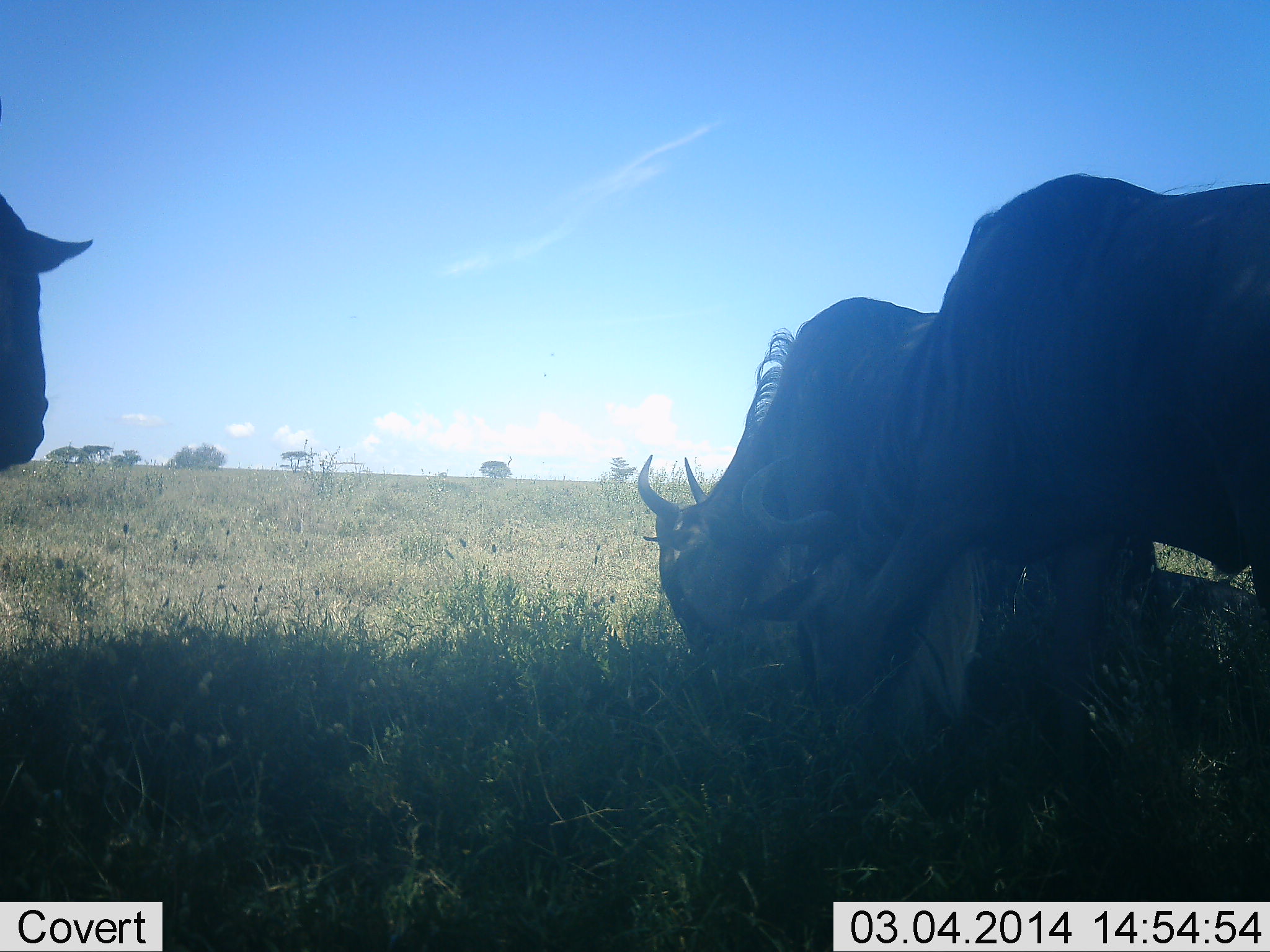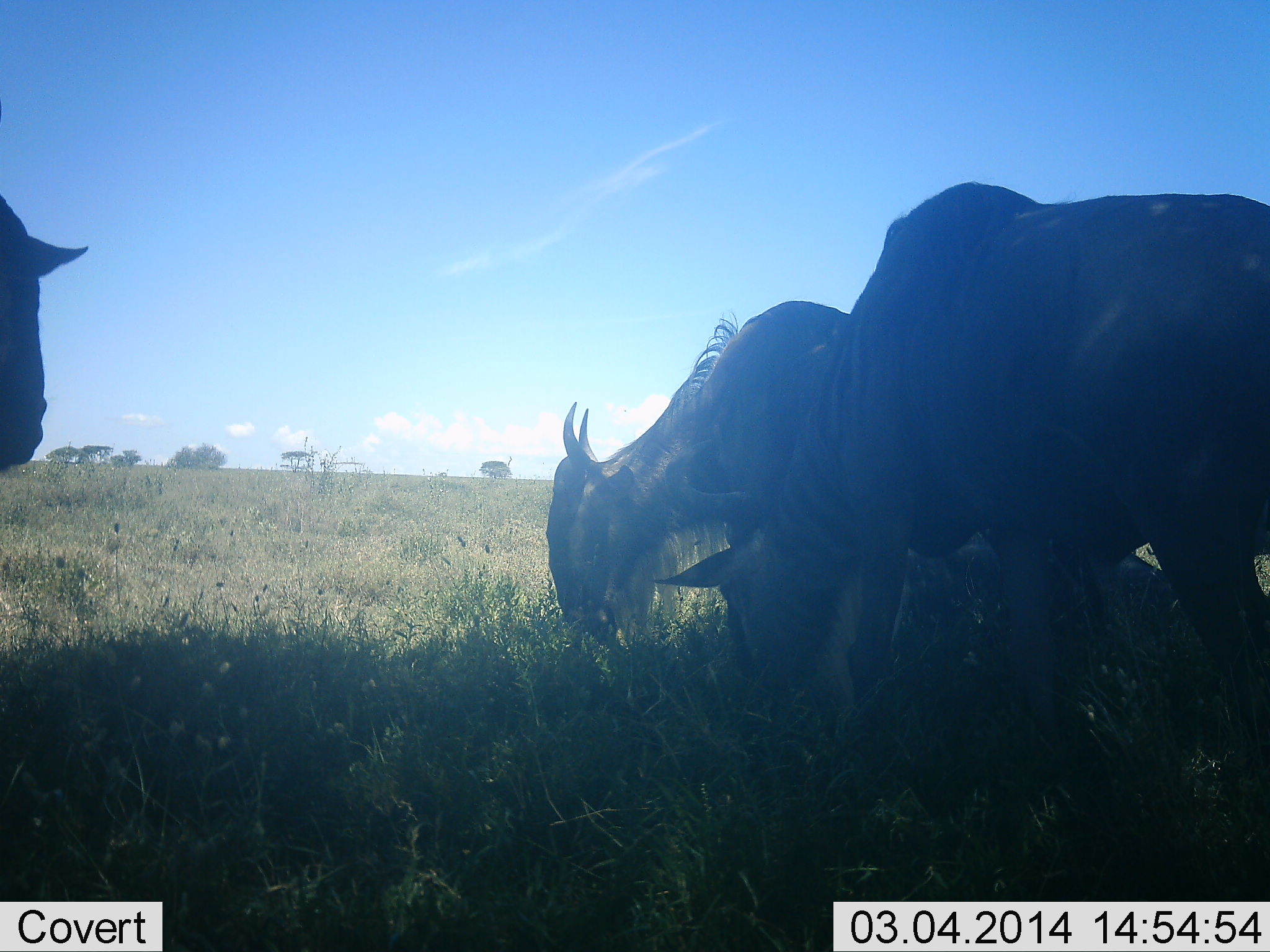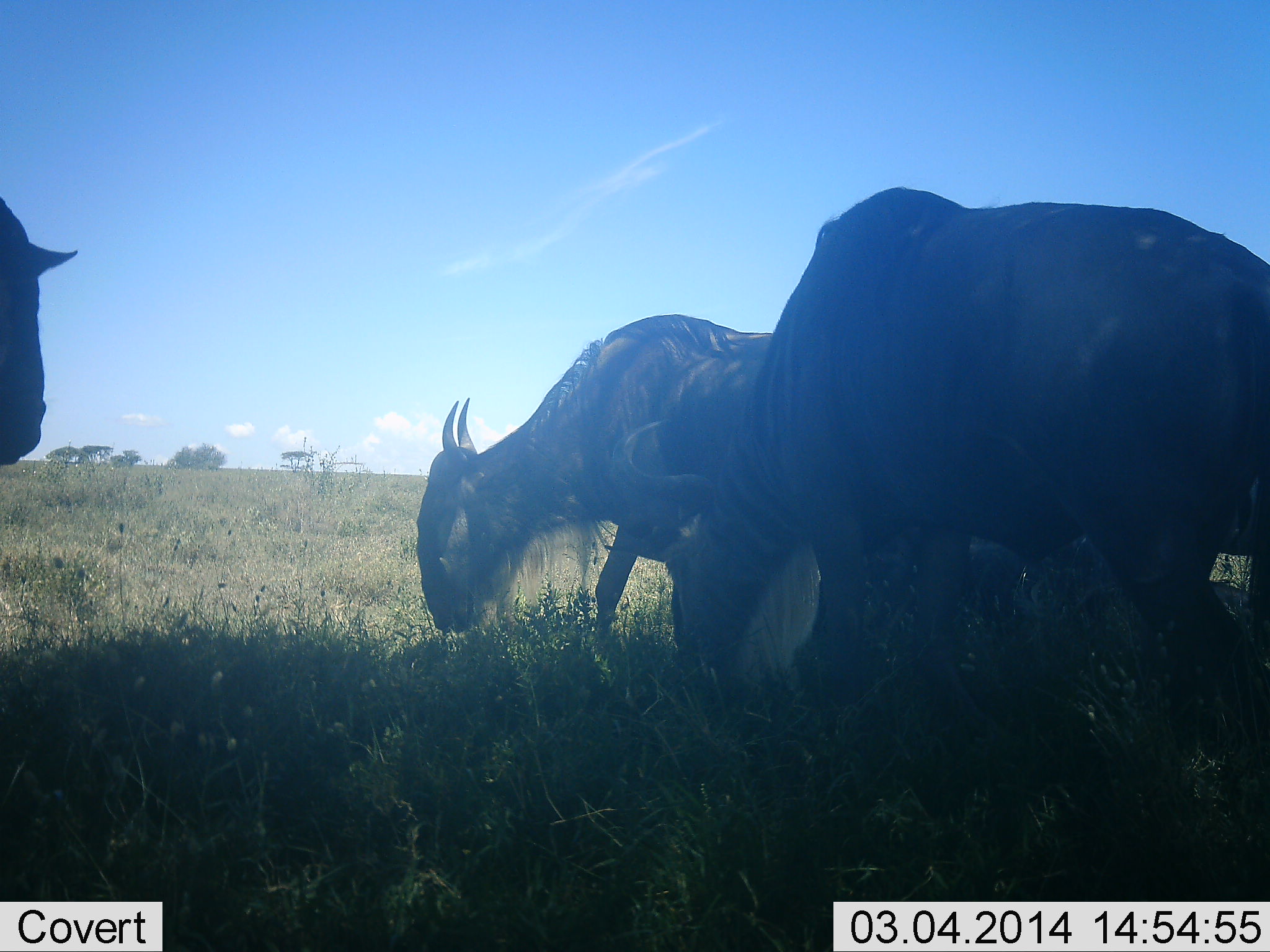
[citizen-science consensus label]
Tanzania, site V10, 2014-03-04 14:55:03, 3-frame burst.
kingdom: Animalia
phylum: Chordata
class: Mammalia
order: Artiodactyla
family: Bovidae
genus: Connochaetes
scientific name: Connochaetes taurinus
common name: blue wildebeest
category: wildebeest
Wildebeest (blue wildebeest) (Connochaetes taurinus), count 3. Behavior (volunteer vote fractions): standing 60%, resting 10%, moving 20%, interacting 10%. Young present (vote fraction): 10%. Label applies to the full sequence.